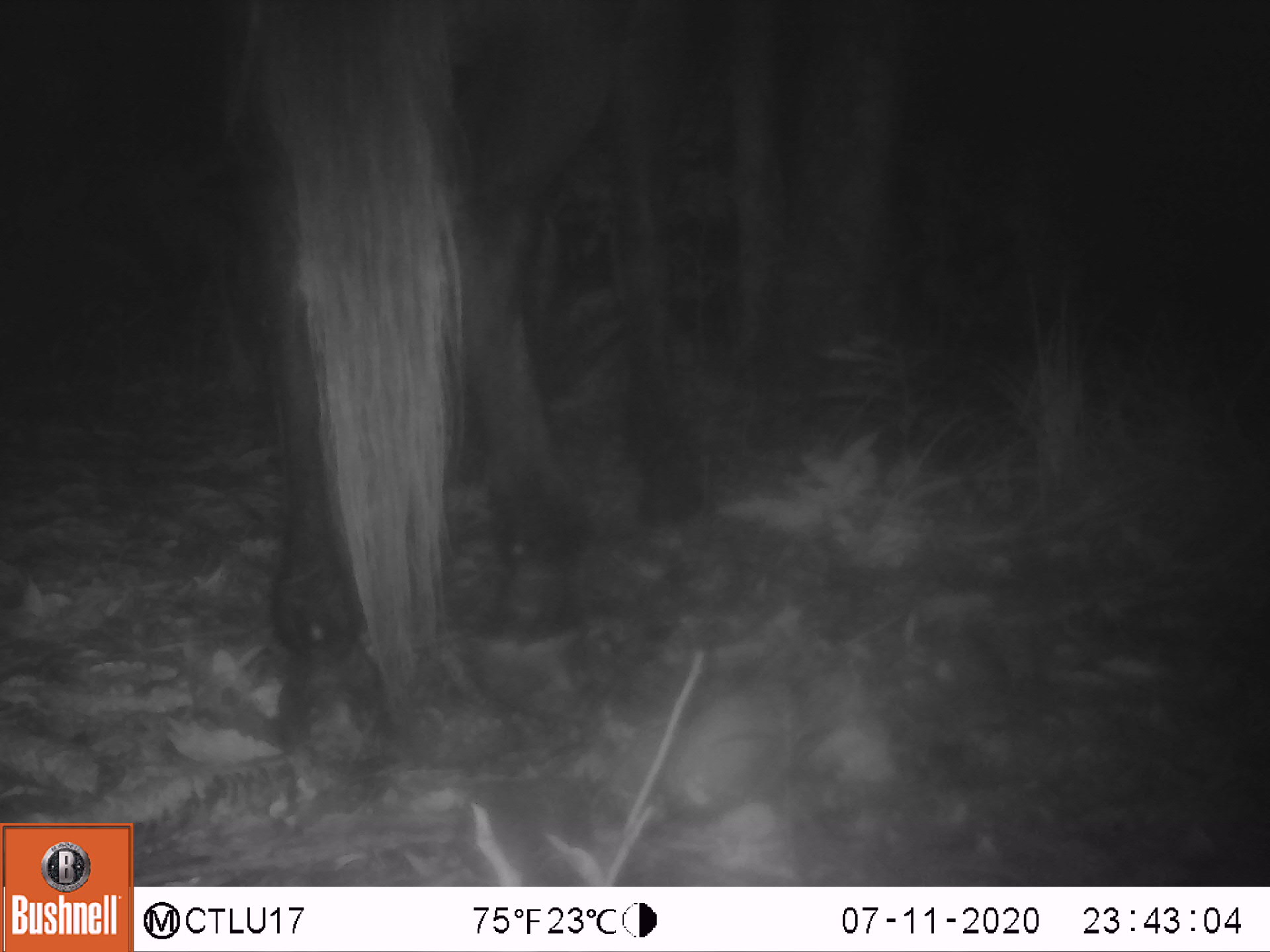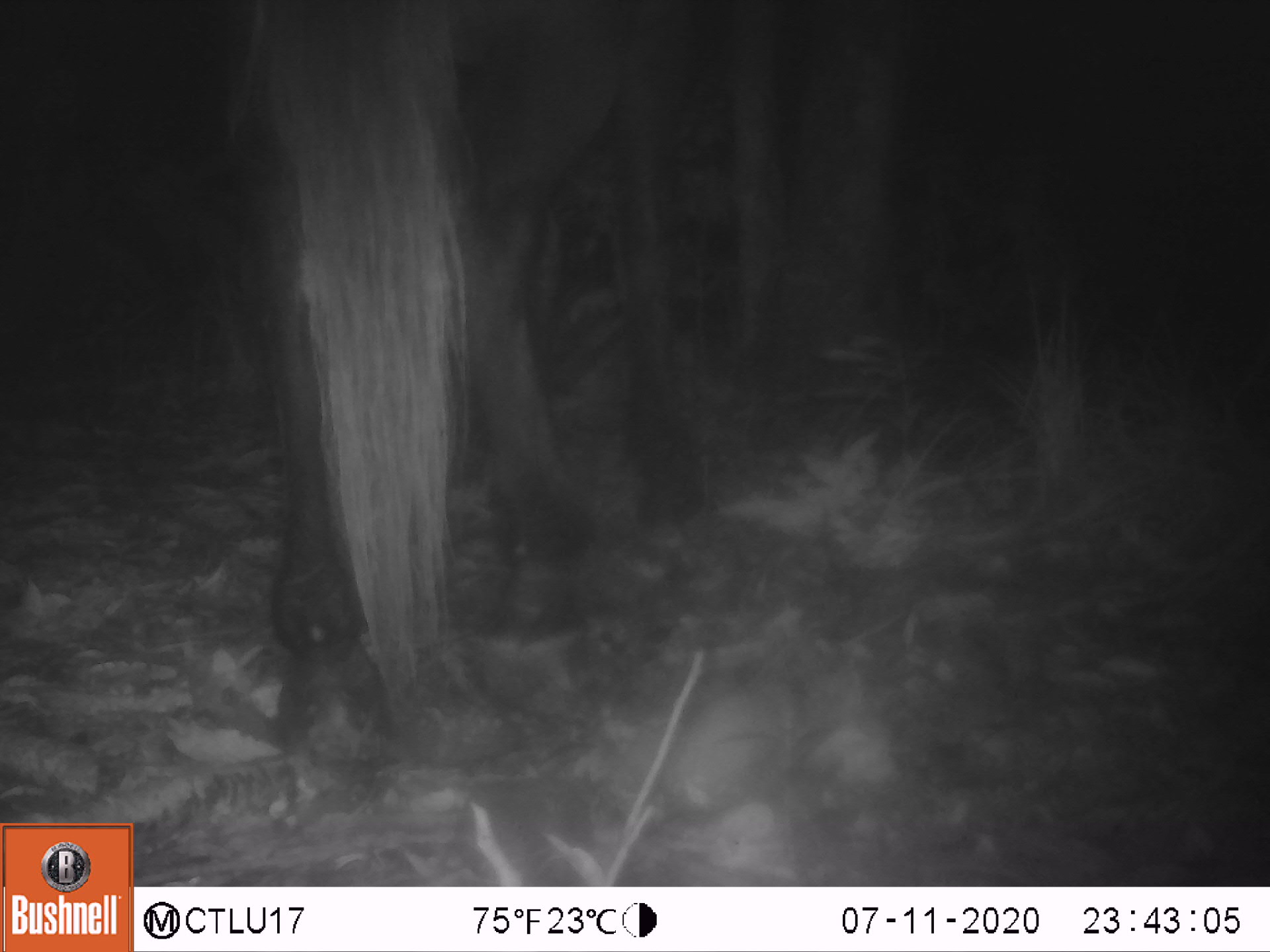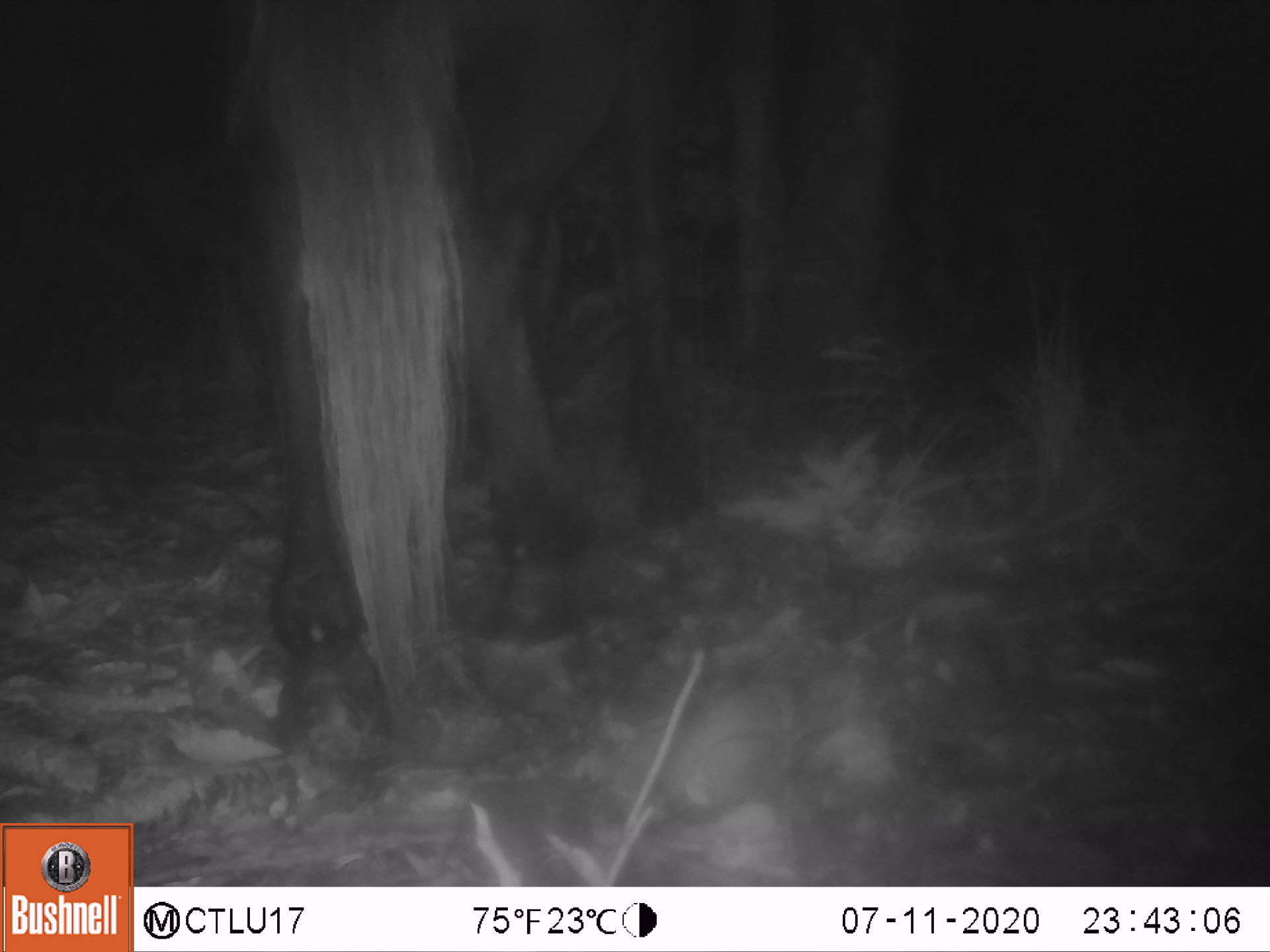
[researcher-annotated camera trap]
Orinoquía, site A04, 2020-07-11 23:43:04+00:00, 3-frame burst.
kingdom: Animalia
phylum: Chordata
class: Mammalia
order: Perissodactyla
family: Equidae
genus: Equus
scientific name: Equus caballus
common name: domestic horse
Domestic horse (Equus caballus).